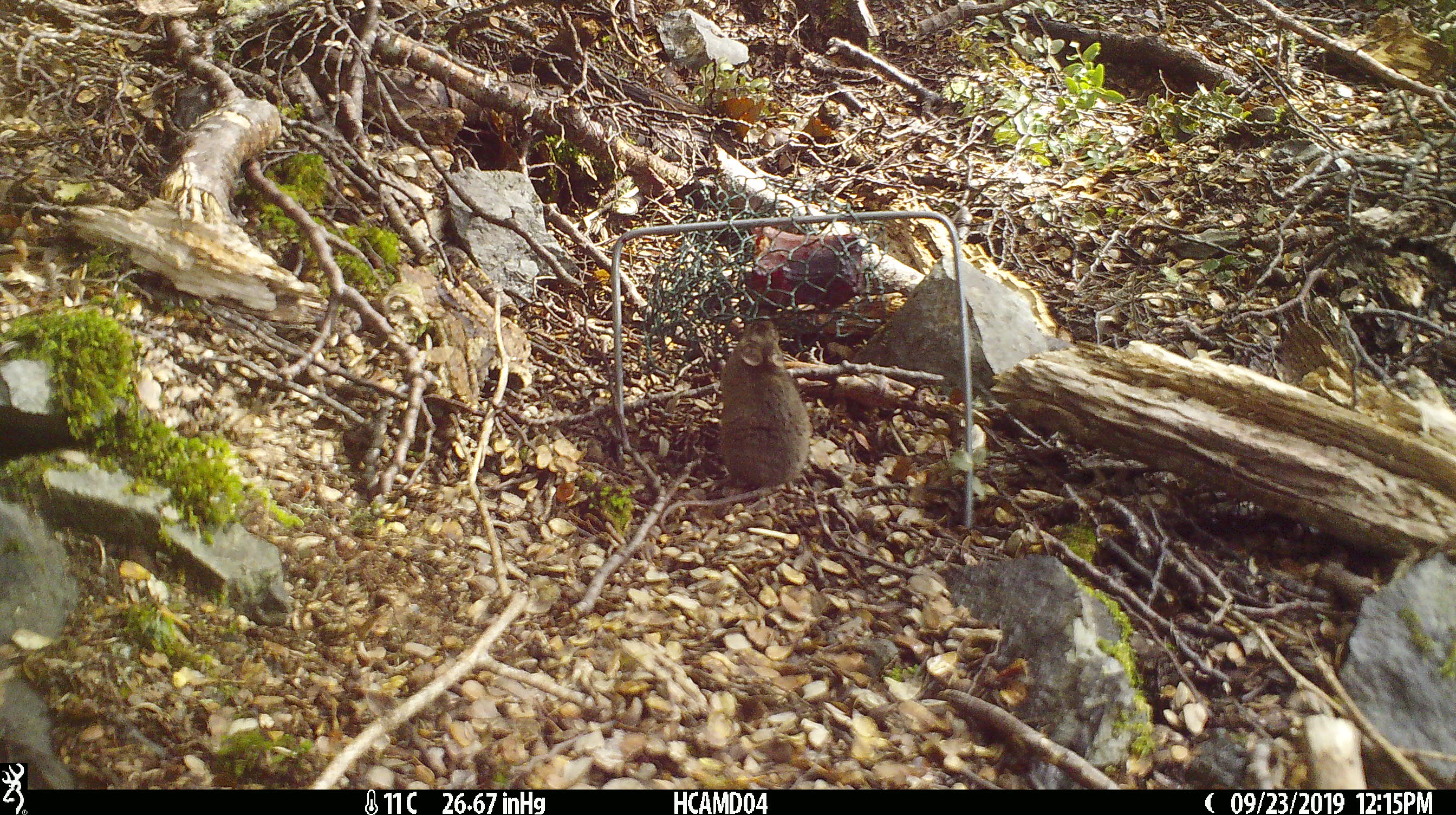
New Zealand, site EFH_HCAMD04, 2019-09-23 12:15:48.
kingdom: Animalia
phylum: Chordata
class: Mammalia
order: Rodentia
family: Muridae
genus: Mus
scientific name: Mus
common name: mouse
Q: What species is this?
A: Mouse (Mus).